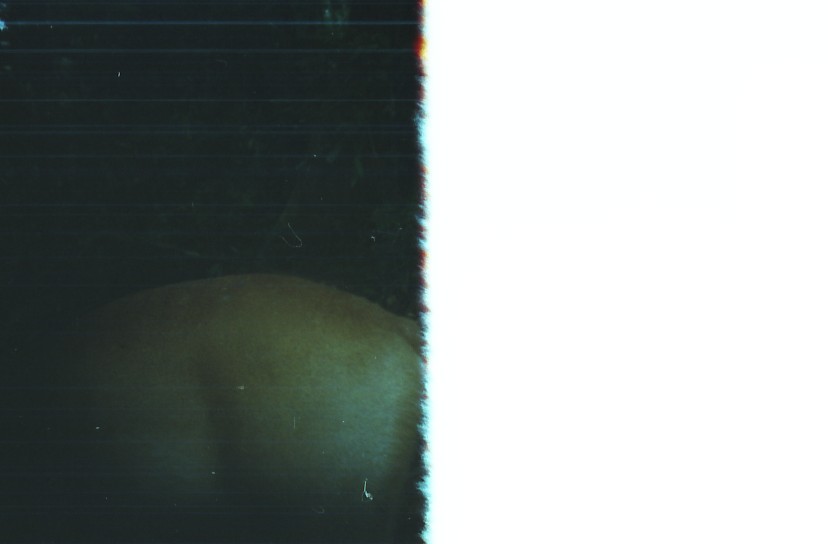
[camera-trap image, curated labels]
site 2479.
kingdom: Animalia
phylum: Chordata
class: Mammalia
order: Artiodactyla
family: Cervidae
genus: Muntiacus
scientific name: Muntiacus muntjak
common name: southern red muntjac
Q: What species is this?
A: Muntiacus muntjak (southern red muntjac).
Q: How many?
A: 1.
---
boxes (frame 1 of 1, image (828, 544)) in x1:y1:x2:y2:
muntiacus muntjak: 0:272:423:544